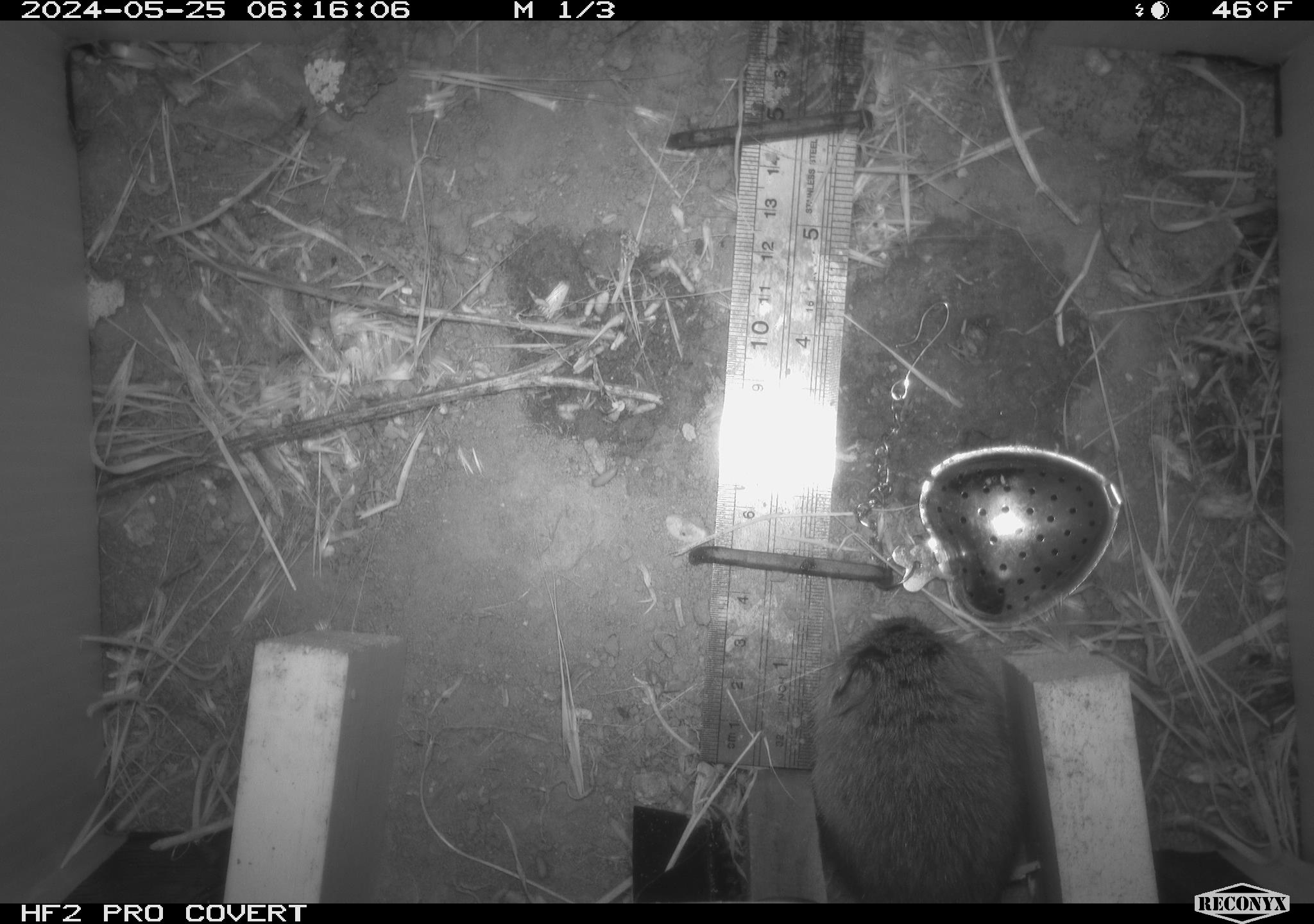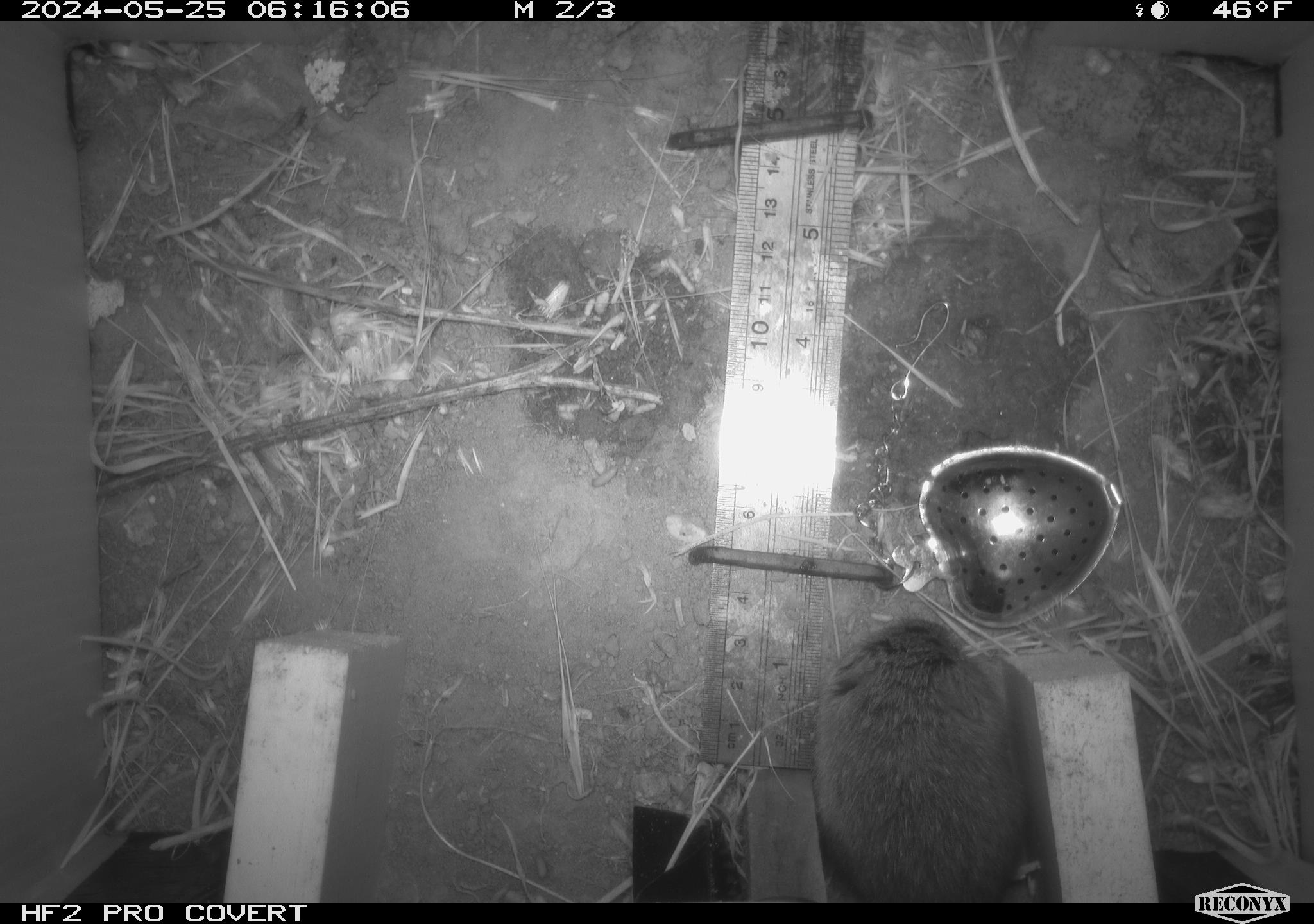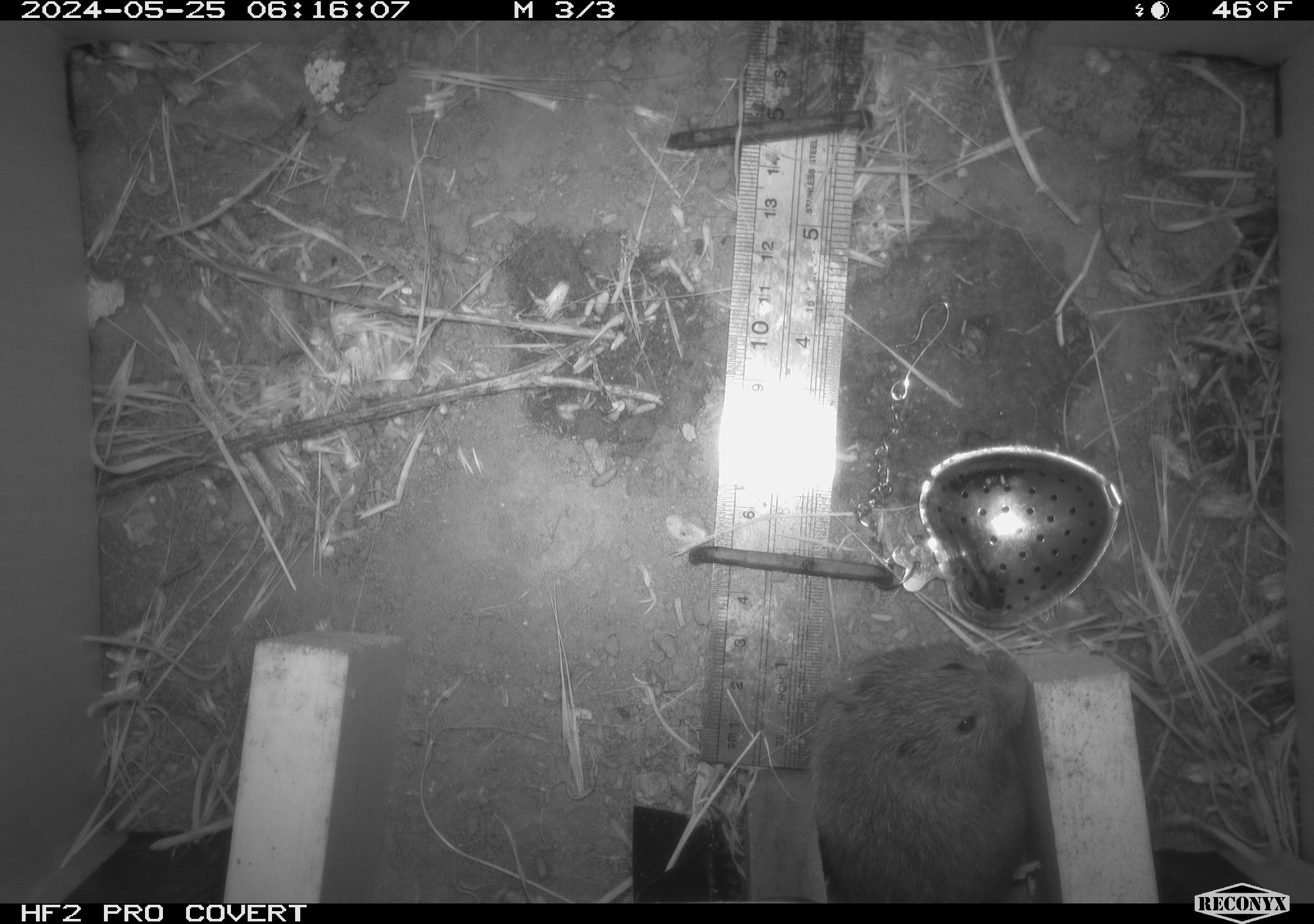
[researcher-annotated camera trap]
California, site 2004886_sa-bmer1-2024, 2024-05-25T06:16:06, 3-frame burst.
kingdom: Animalia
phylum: Chordata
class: Mammalia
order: Rodentia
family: Cricetidae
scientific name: Arvicolinae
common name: voles, lemmings, and muskrats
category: arvicolinae subfamily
Arvicolinae subfamily (voles, lemmings, and muskrats) (Arvicolinae).